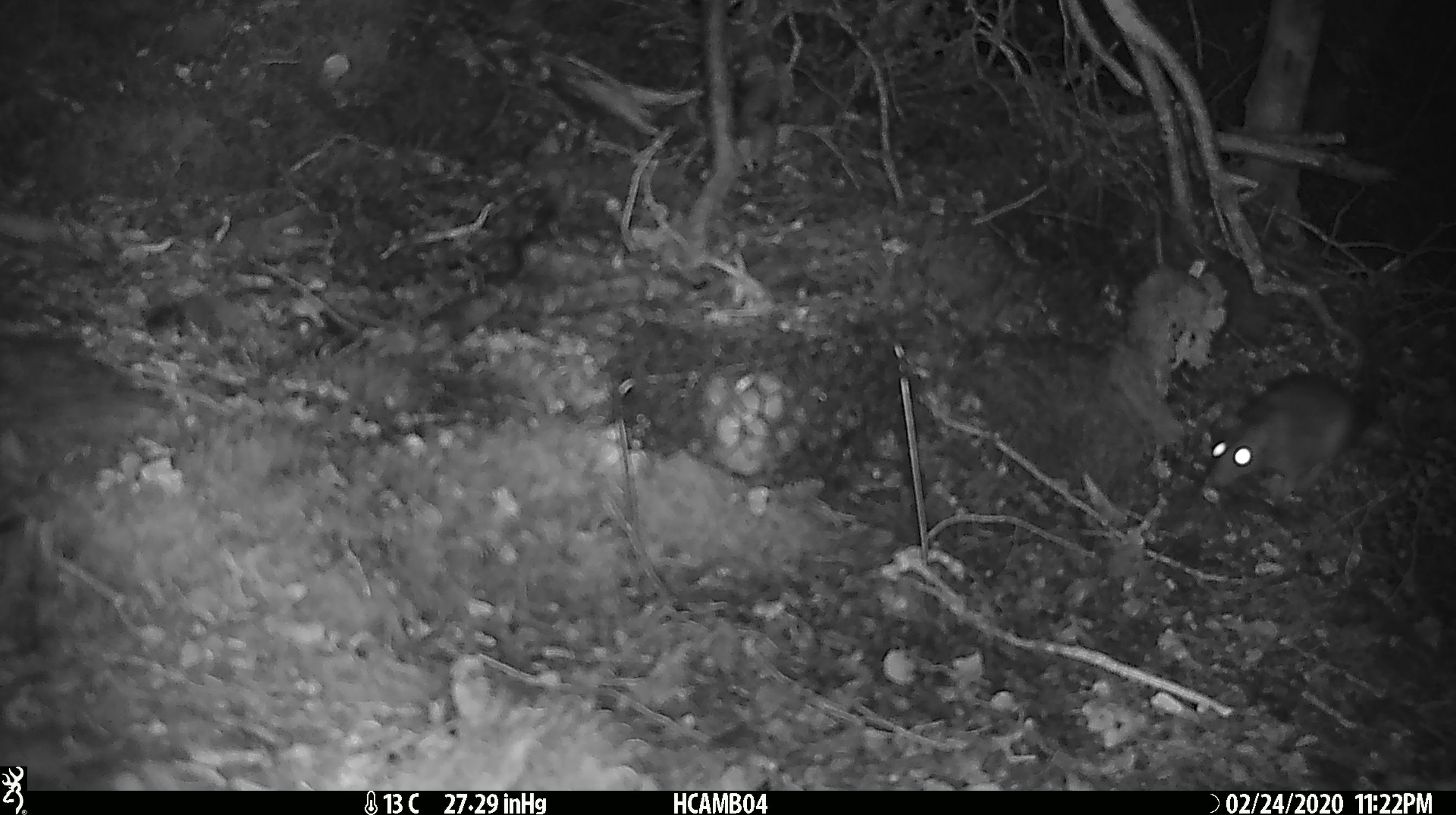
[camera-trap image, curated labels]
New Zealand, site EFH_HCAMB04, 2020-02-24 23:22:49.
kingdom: Animalia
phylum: Chordata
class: Mammalia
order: Rodentia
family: Muridae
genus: Rattus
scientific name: Rattus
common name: rat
Rat (Rattus).